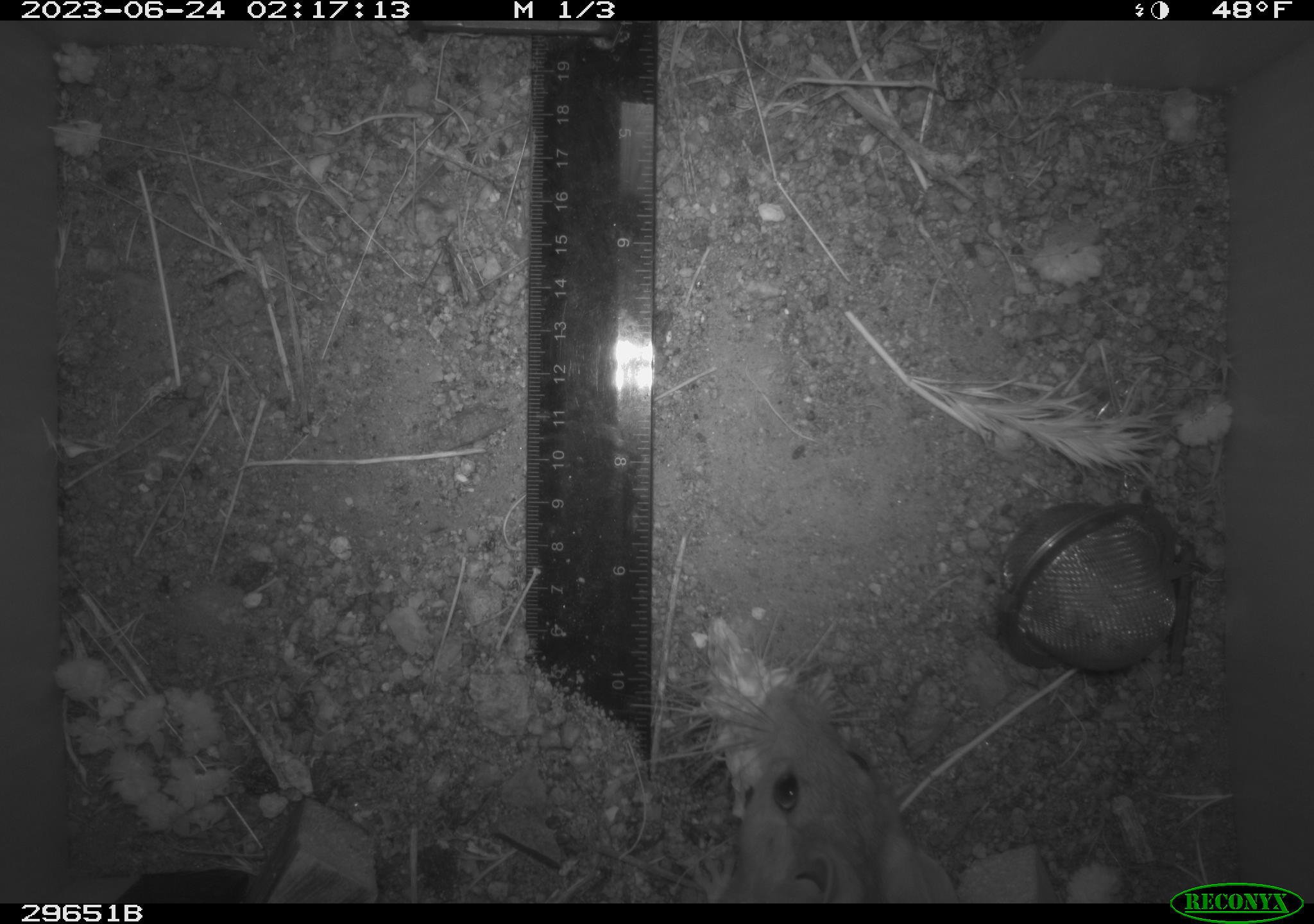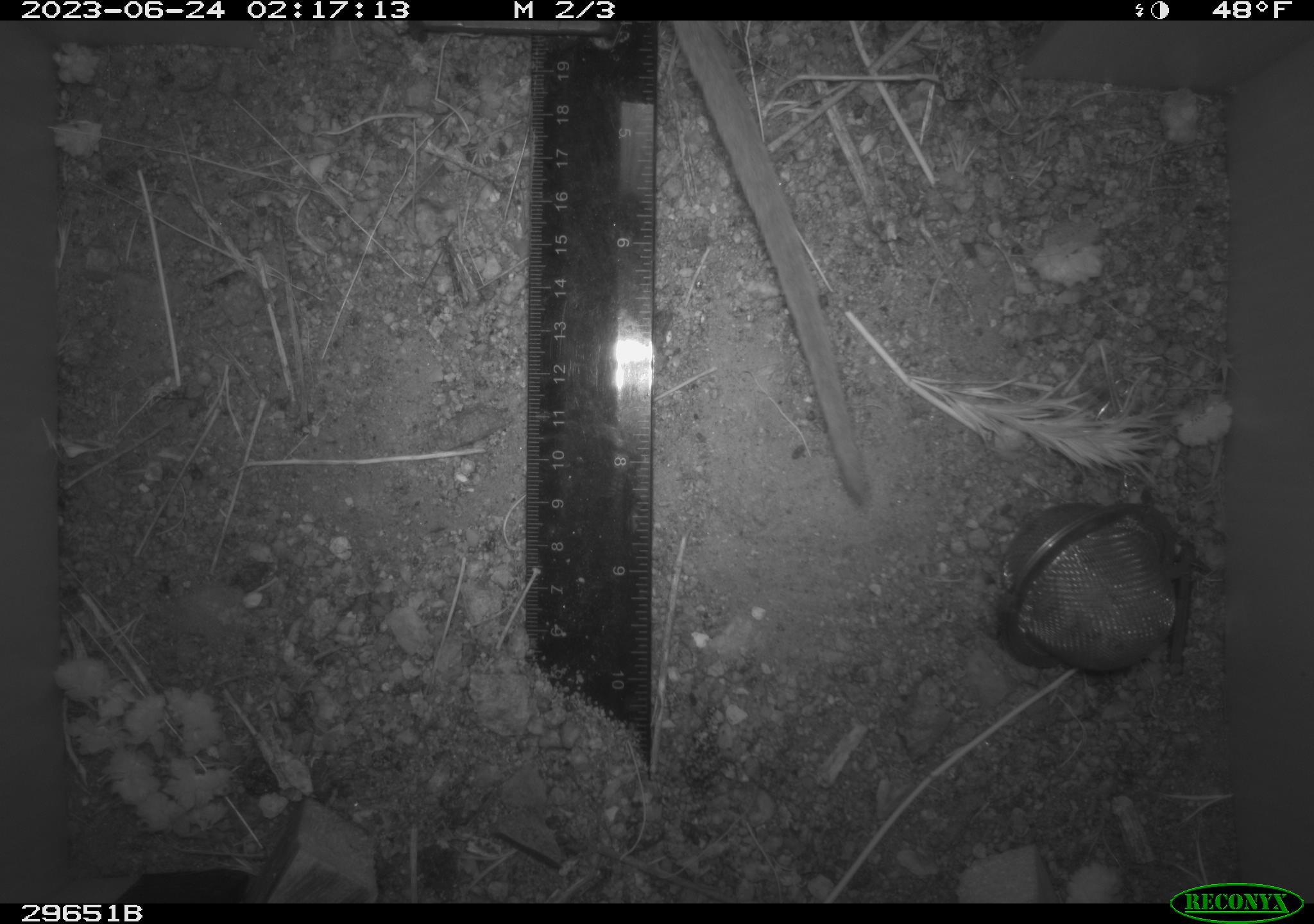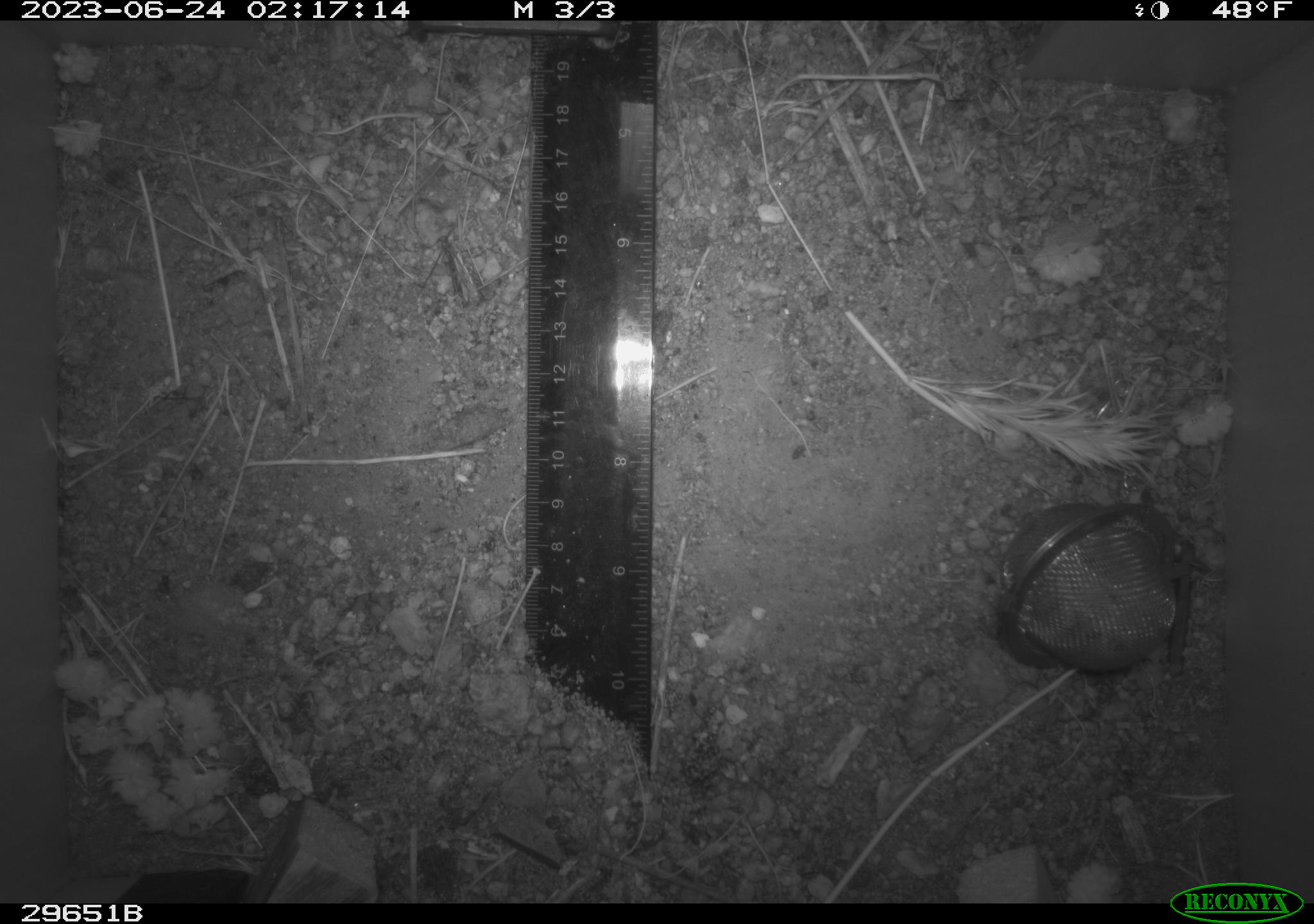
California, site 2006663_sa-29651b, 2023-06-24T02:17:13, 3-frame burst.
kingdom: Animalia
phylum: Chordata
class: Mammalia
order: Rodentia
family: Cricetidae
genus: Neotoma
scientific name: Neotoma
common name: pack rat or woodrat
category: neotoma species